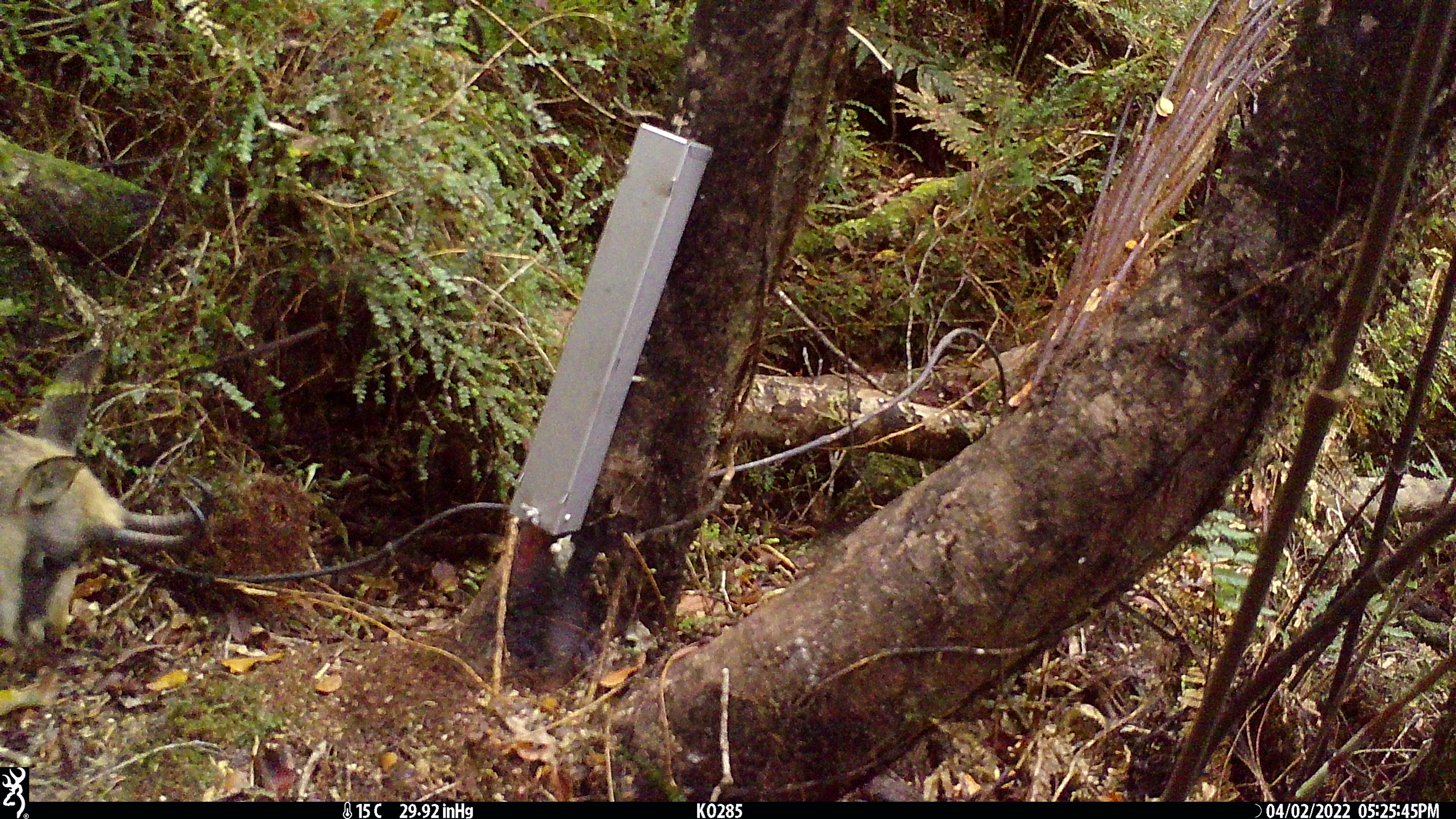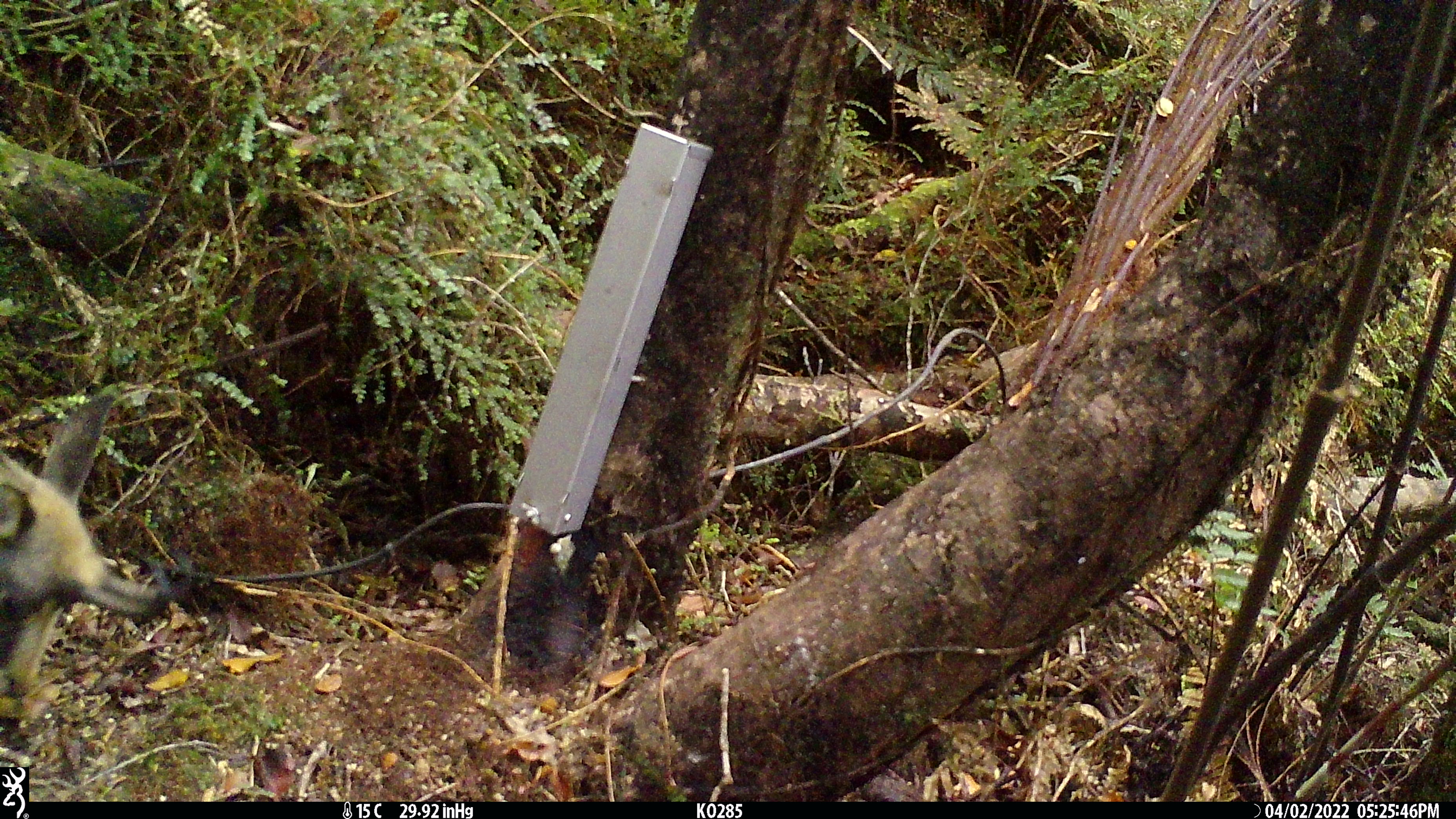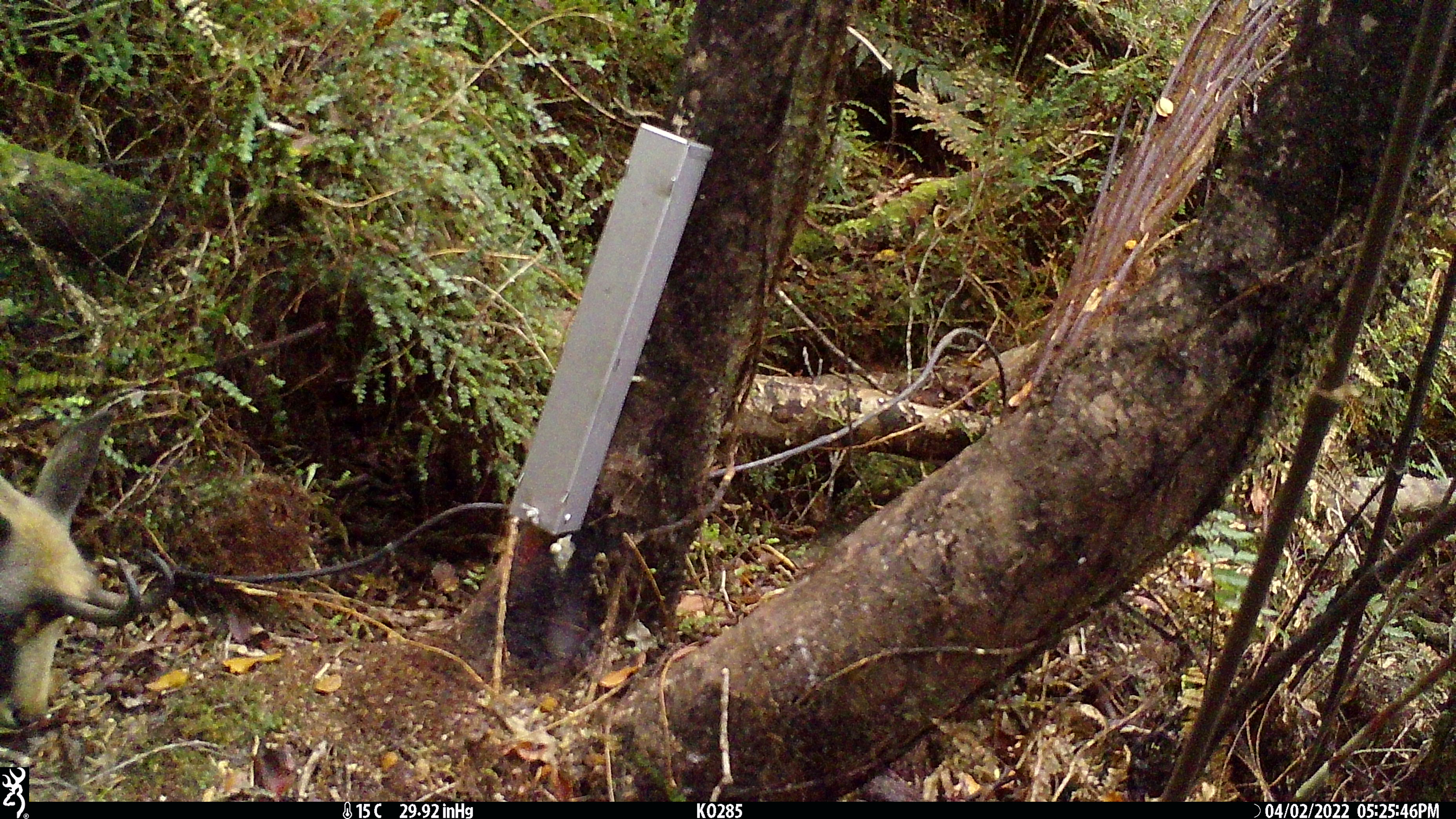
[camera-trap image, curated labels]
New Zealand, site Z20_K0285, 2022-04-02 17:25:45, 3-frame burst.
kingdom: Animalia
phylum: Chordata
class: Mammalia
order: Artiodactyla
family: Bovidae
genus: Rupicapra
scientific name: Rupicapra rupicapra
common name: alpine chamois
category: chamois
Chamois (alpine chamois) (Rupicapra rupicapra).